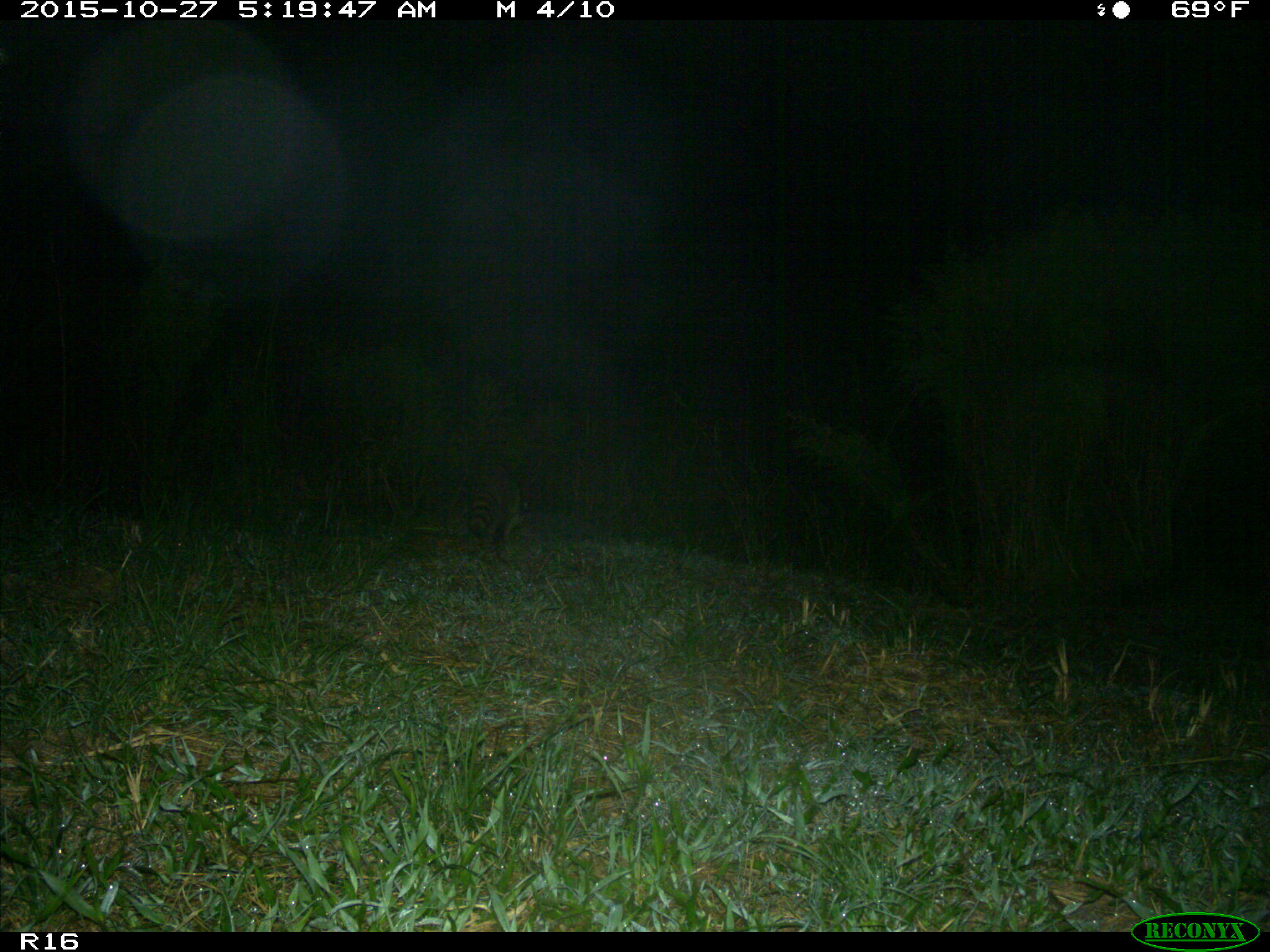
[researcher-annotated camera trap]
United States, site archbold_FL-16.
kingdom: Animalia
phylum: Chordata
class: Mammalia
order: Carnivora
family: Procyonidae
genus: Procyon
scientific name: Procyon lotor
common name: common raccoon